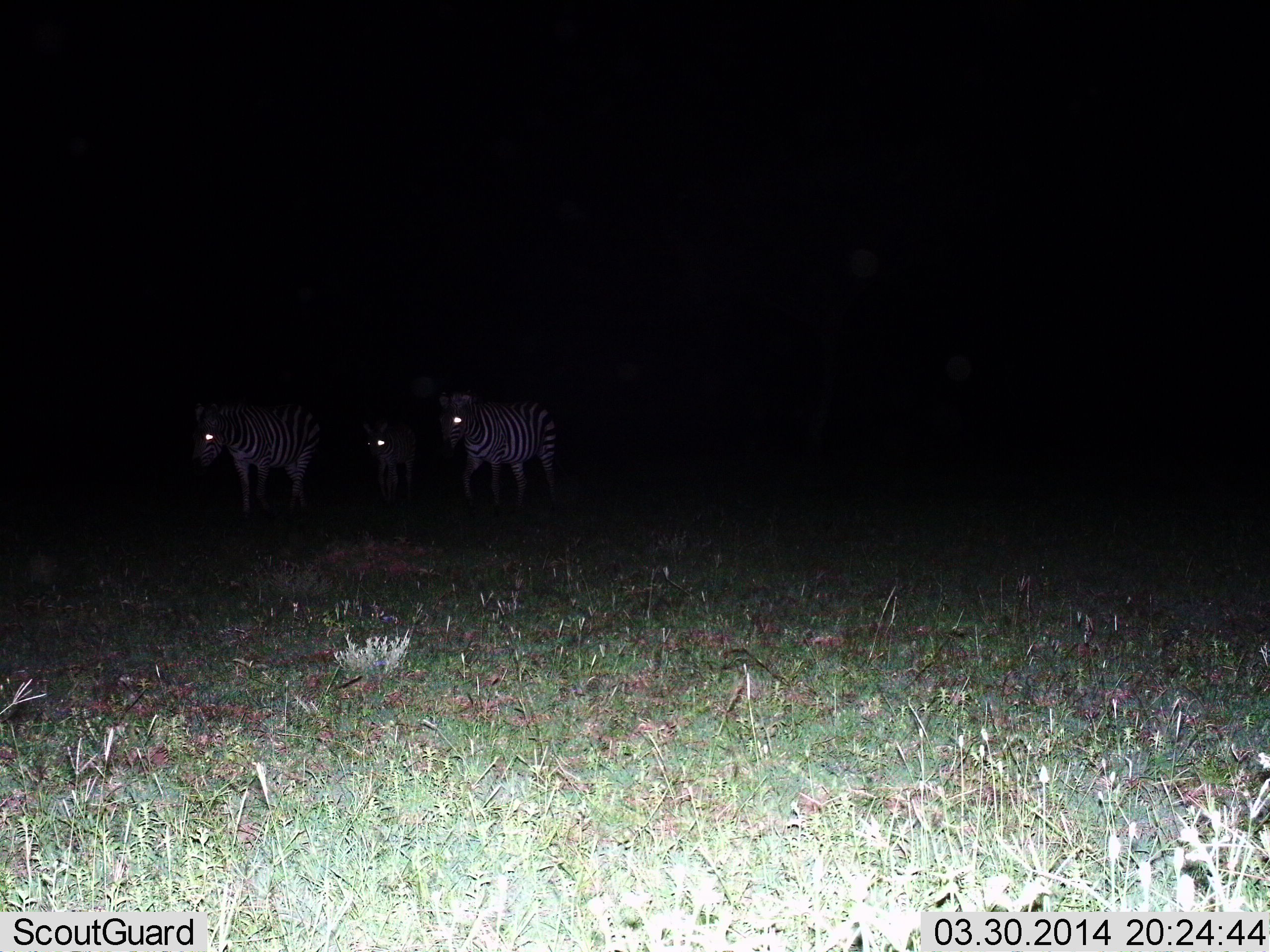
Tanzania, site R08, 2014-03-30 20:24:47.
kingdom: Animalia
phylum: Chordata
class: Mammalia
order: Perissodactyla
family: Equidae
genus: Equus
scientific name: Equus quagga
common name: plains zebra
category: zebra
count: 3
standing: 50%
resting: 0%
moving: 50%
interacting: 0%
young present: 40%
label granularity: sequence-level